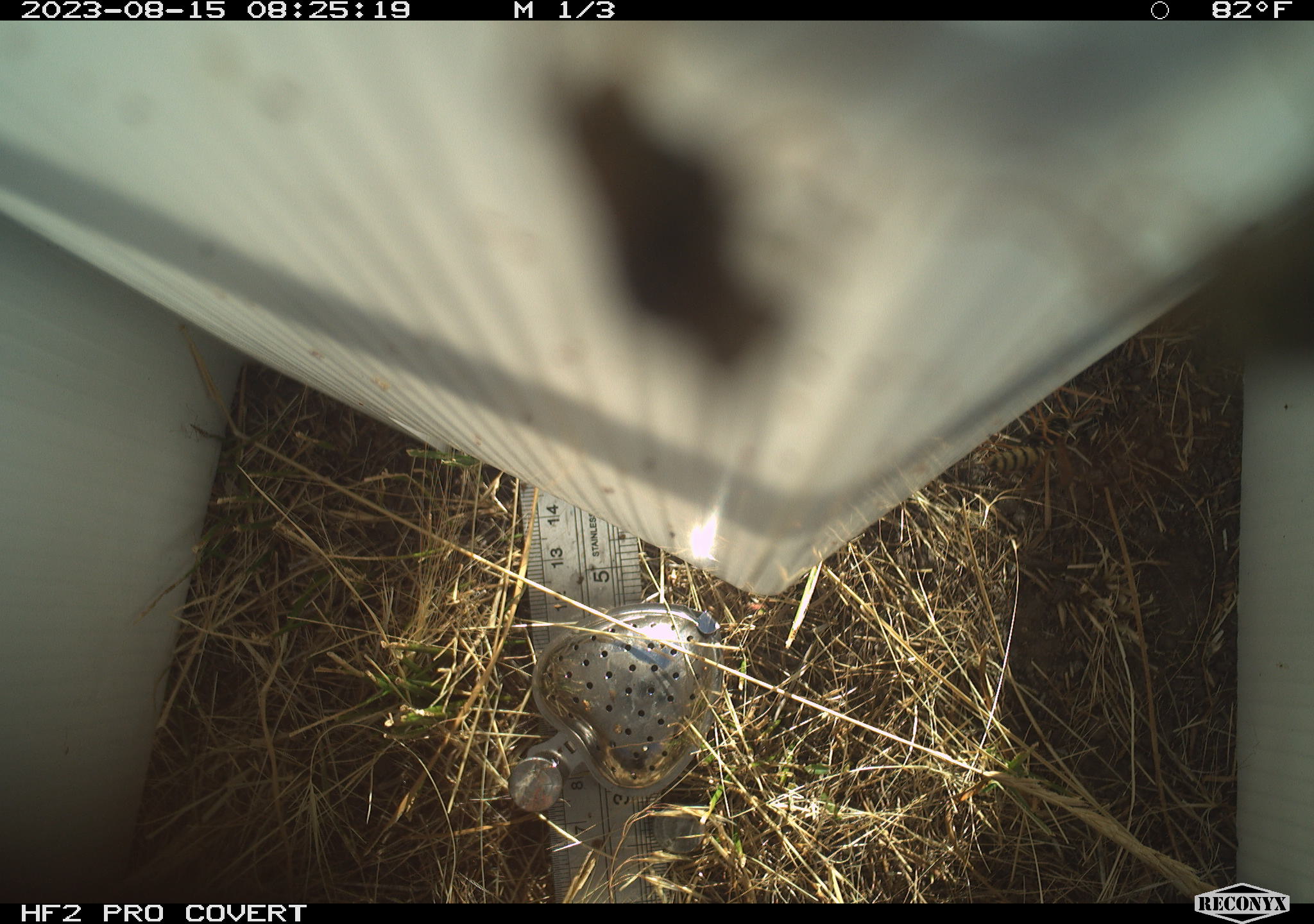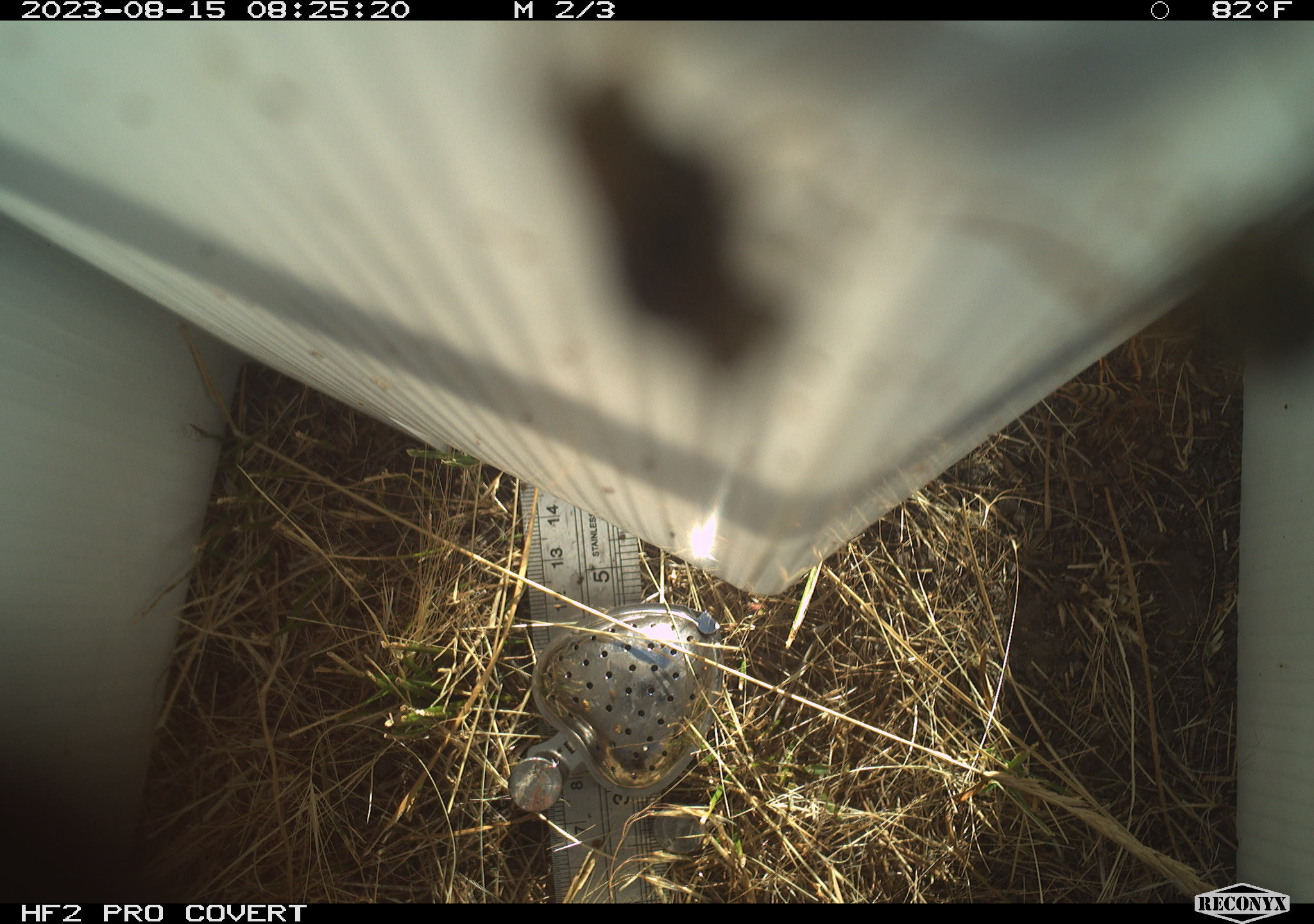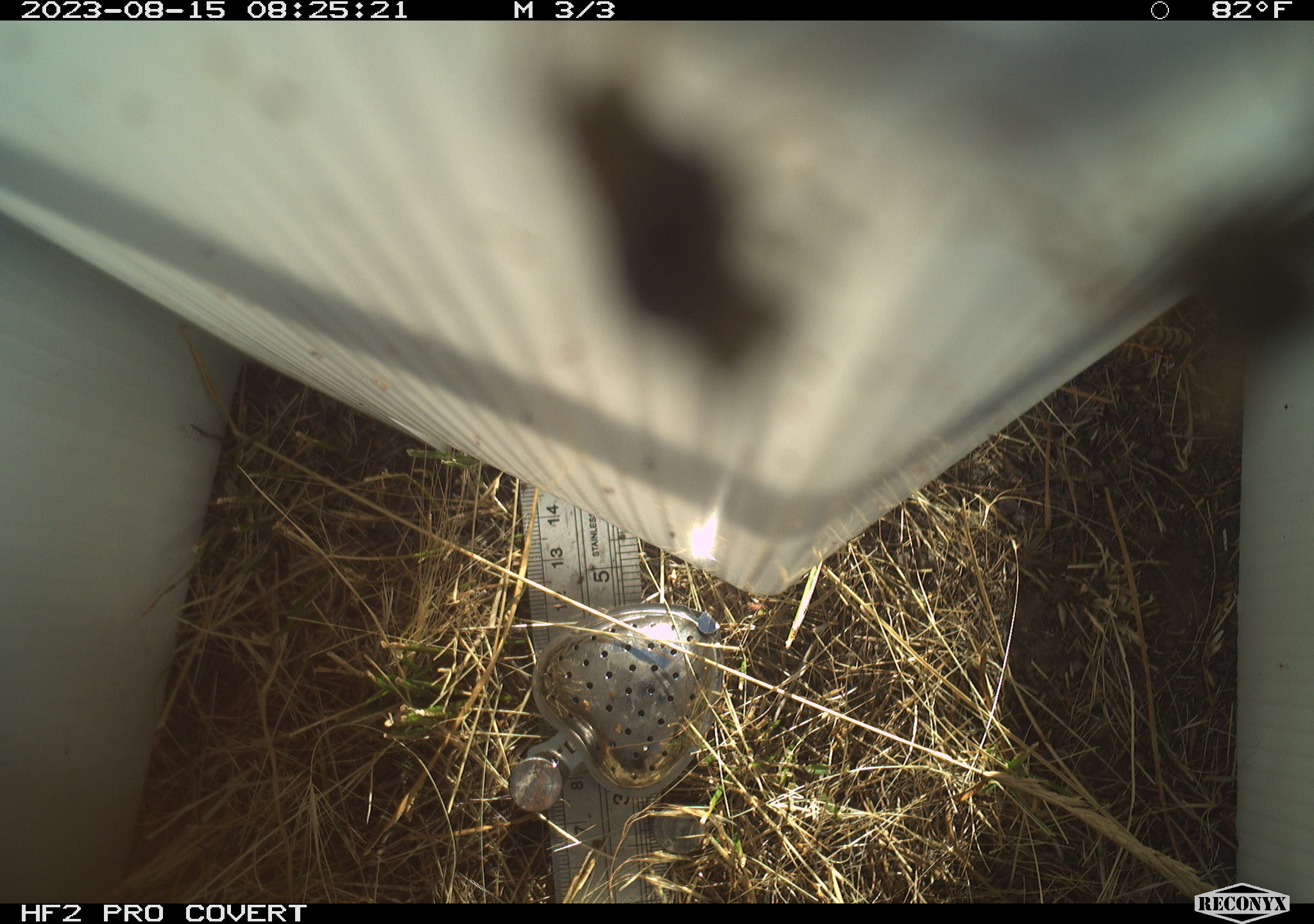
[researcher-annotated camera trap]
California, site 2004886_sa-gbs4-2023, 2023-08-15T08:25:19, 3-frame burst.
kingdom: Animalia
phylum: Arthropoda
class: Insecta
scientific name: Insecta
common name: insect